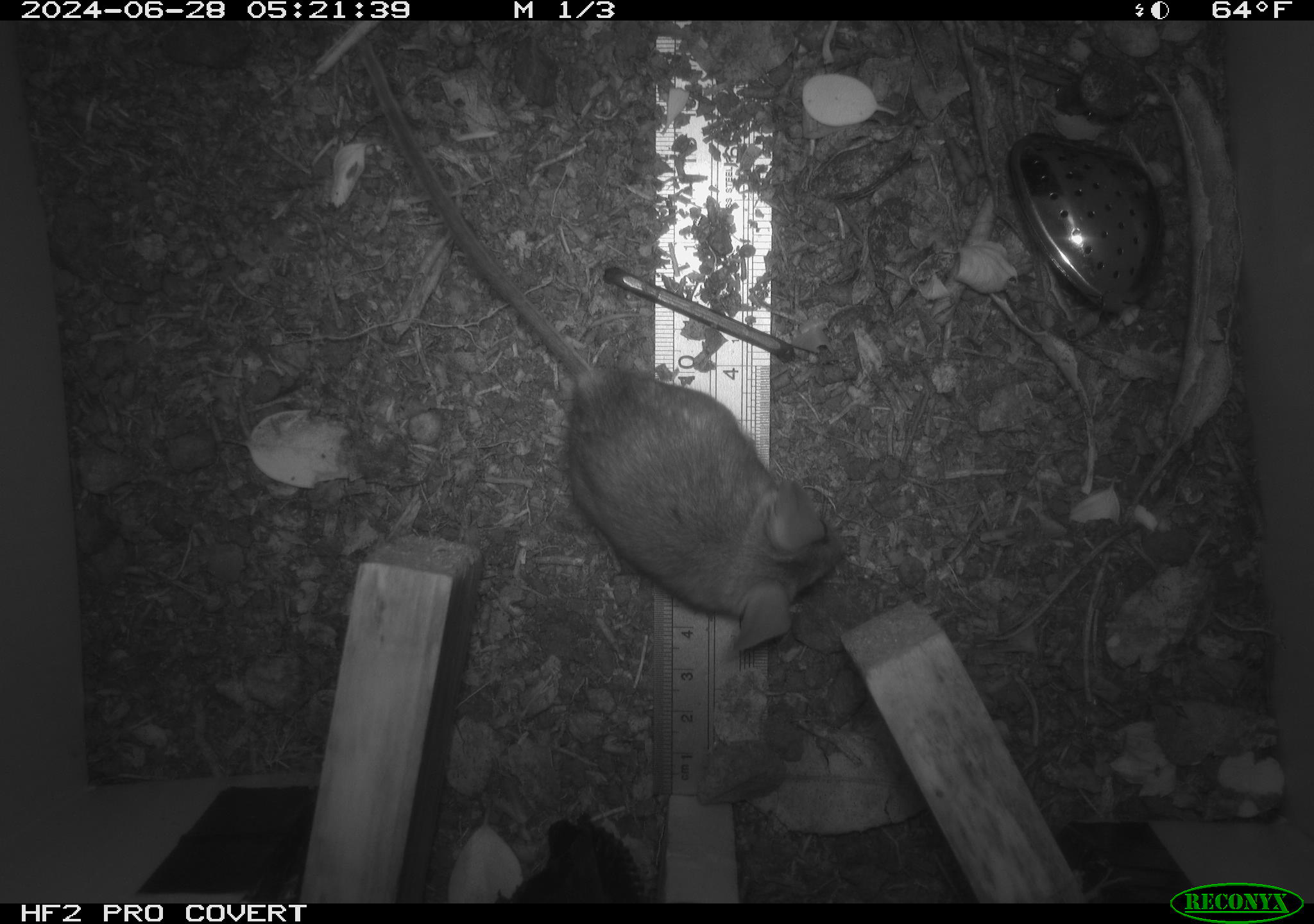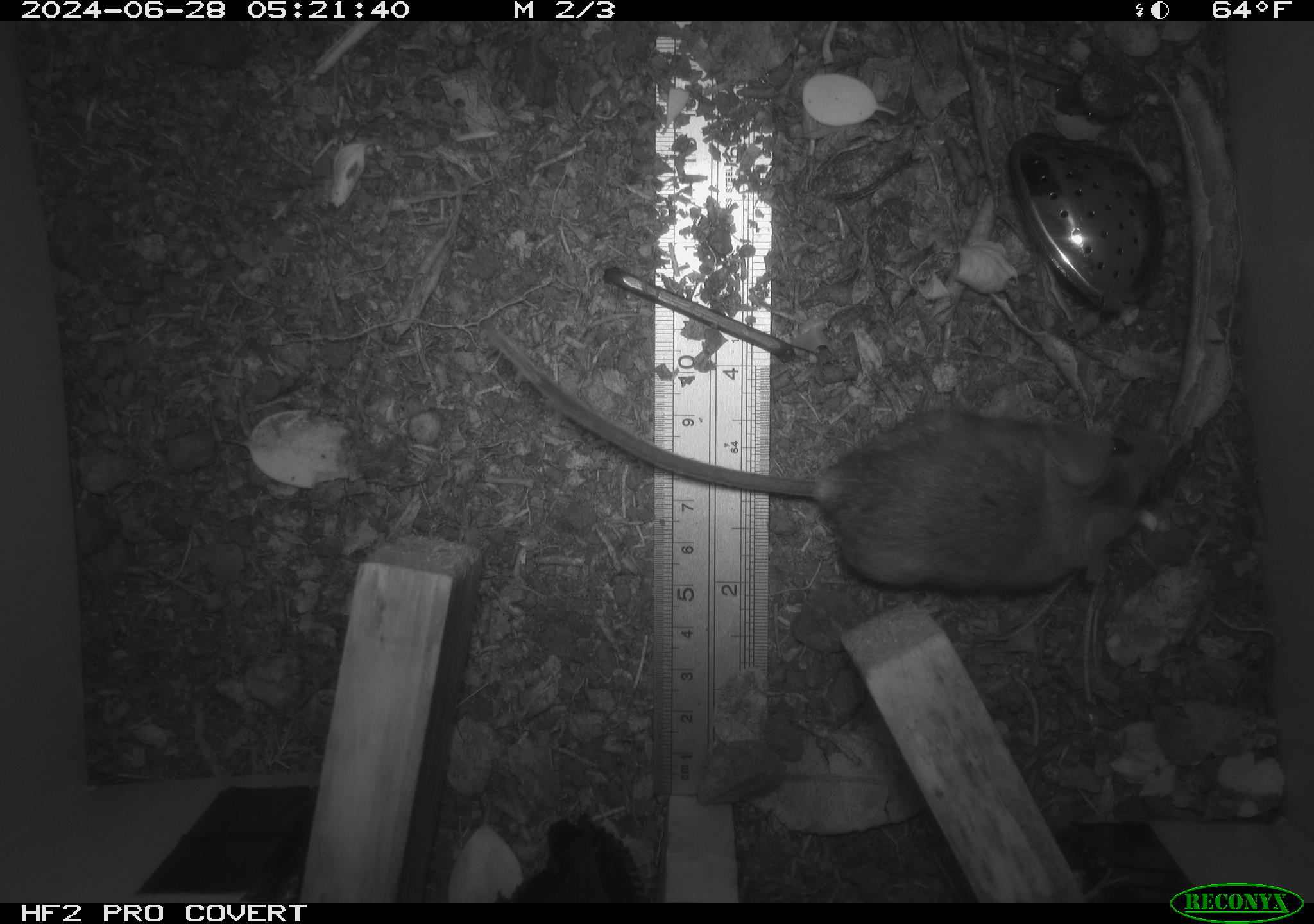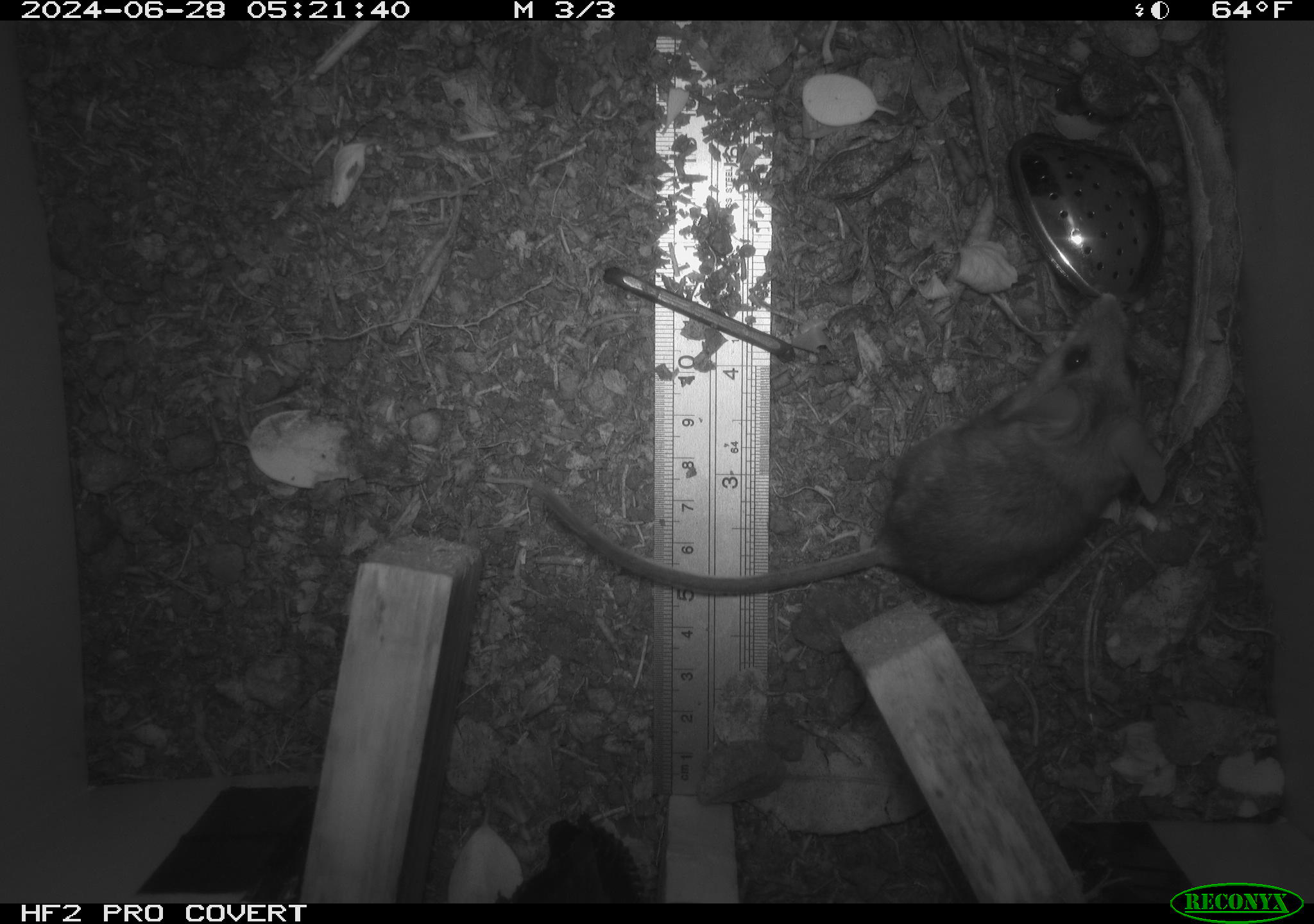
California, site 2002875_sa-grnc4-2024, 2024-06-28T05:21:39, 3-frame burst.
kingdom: Animalia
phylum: Chordata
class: Mammalia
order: Rodentia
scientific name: Rodentia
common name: rodent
Rodent (Rodentia).